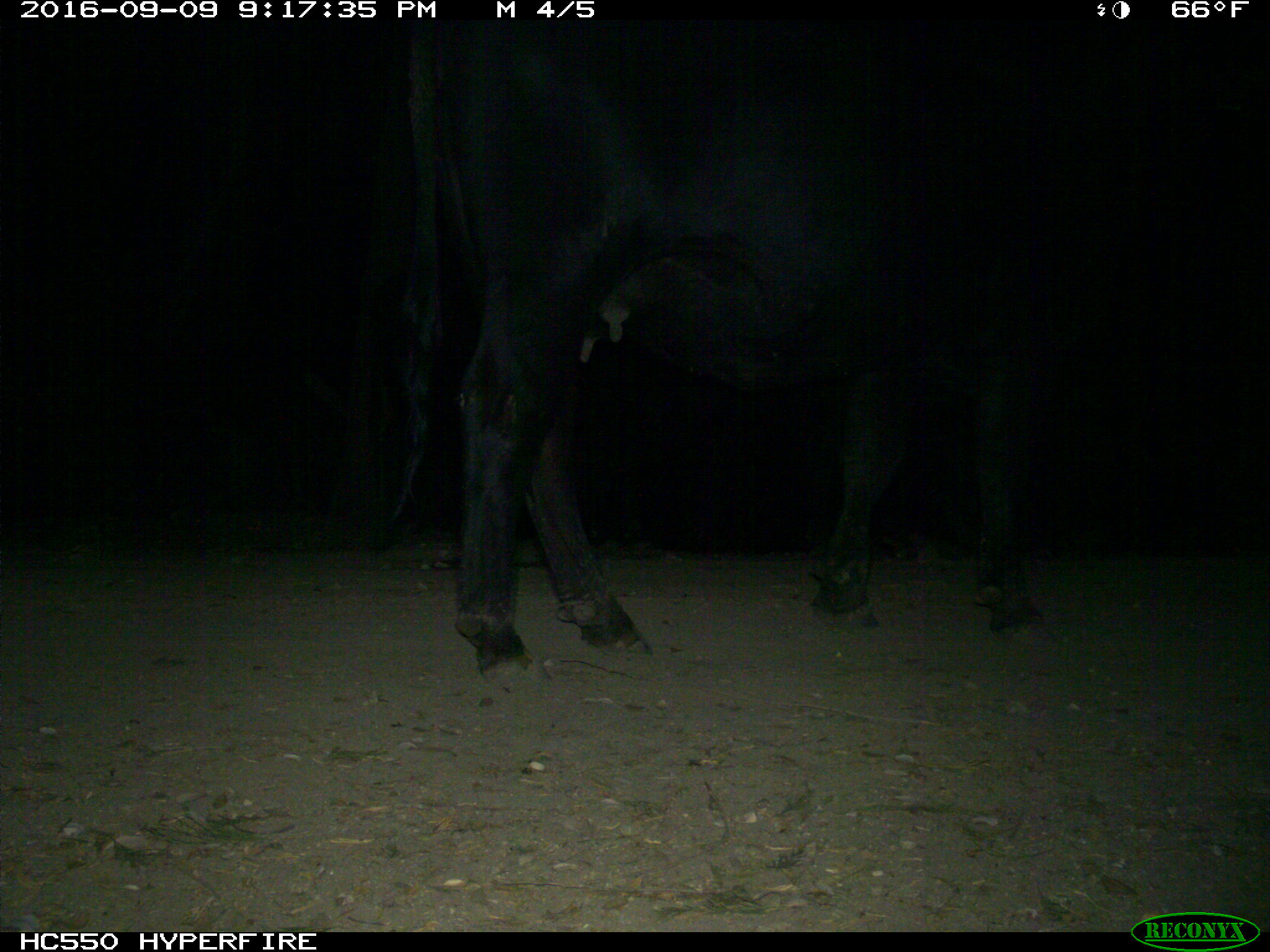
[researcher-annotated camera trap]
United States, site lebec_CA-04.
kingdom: Animalia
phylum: Chordata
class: Mammalia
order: Artiodactyla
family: Bovidae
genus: Bos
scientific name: Bos taurus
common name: domestic cow